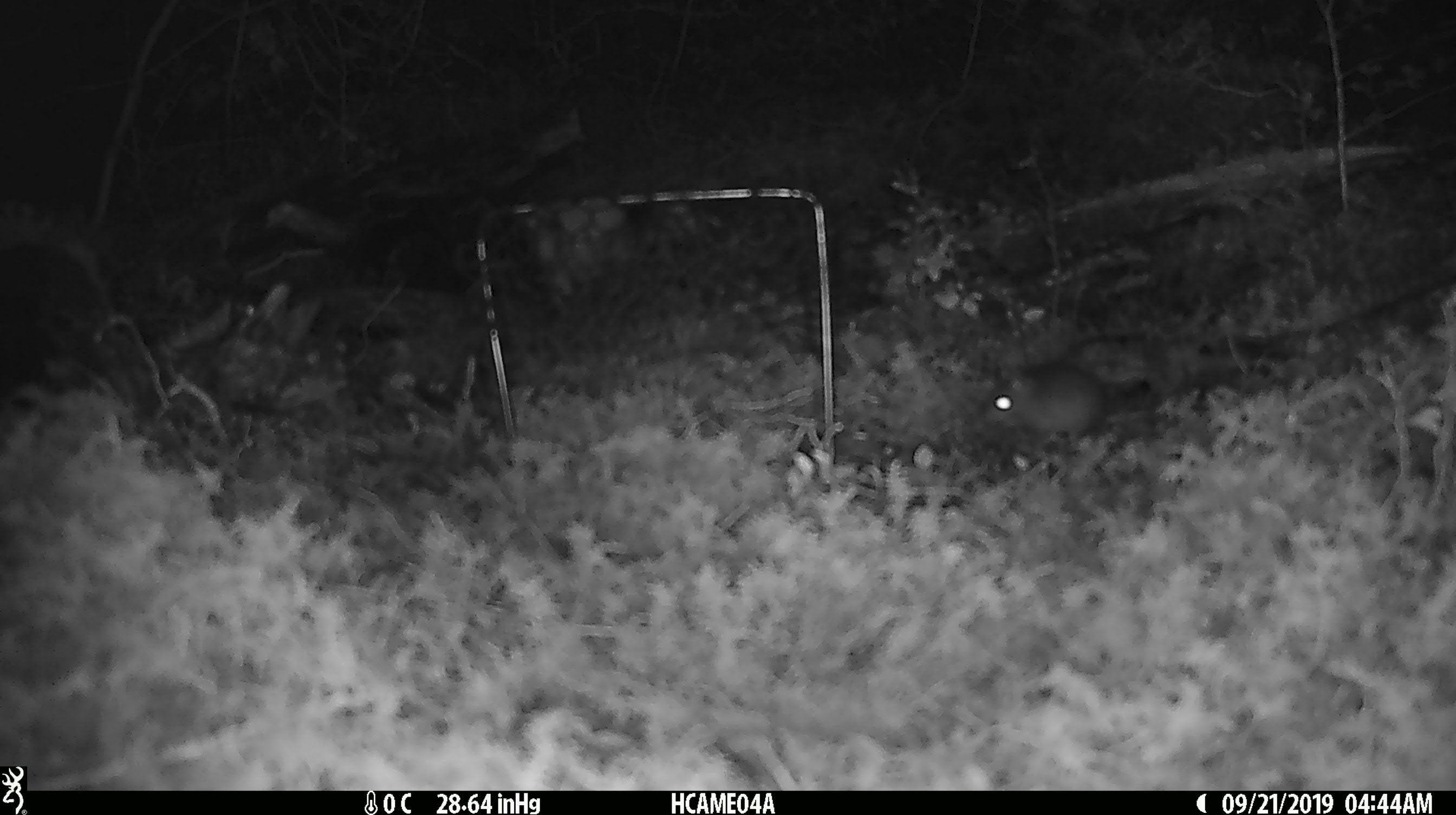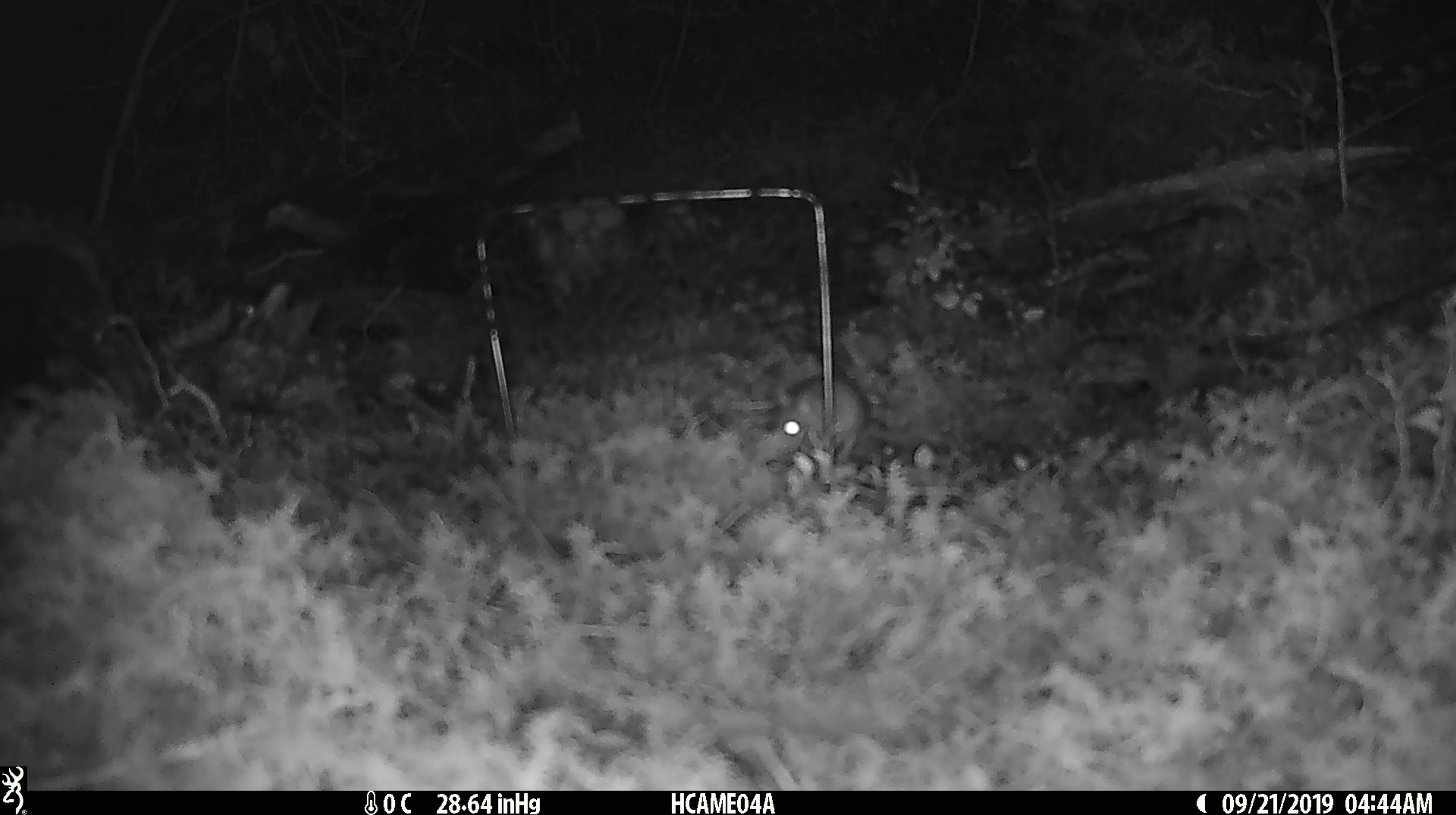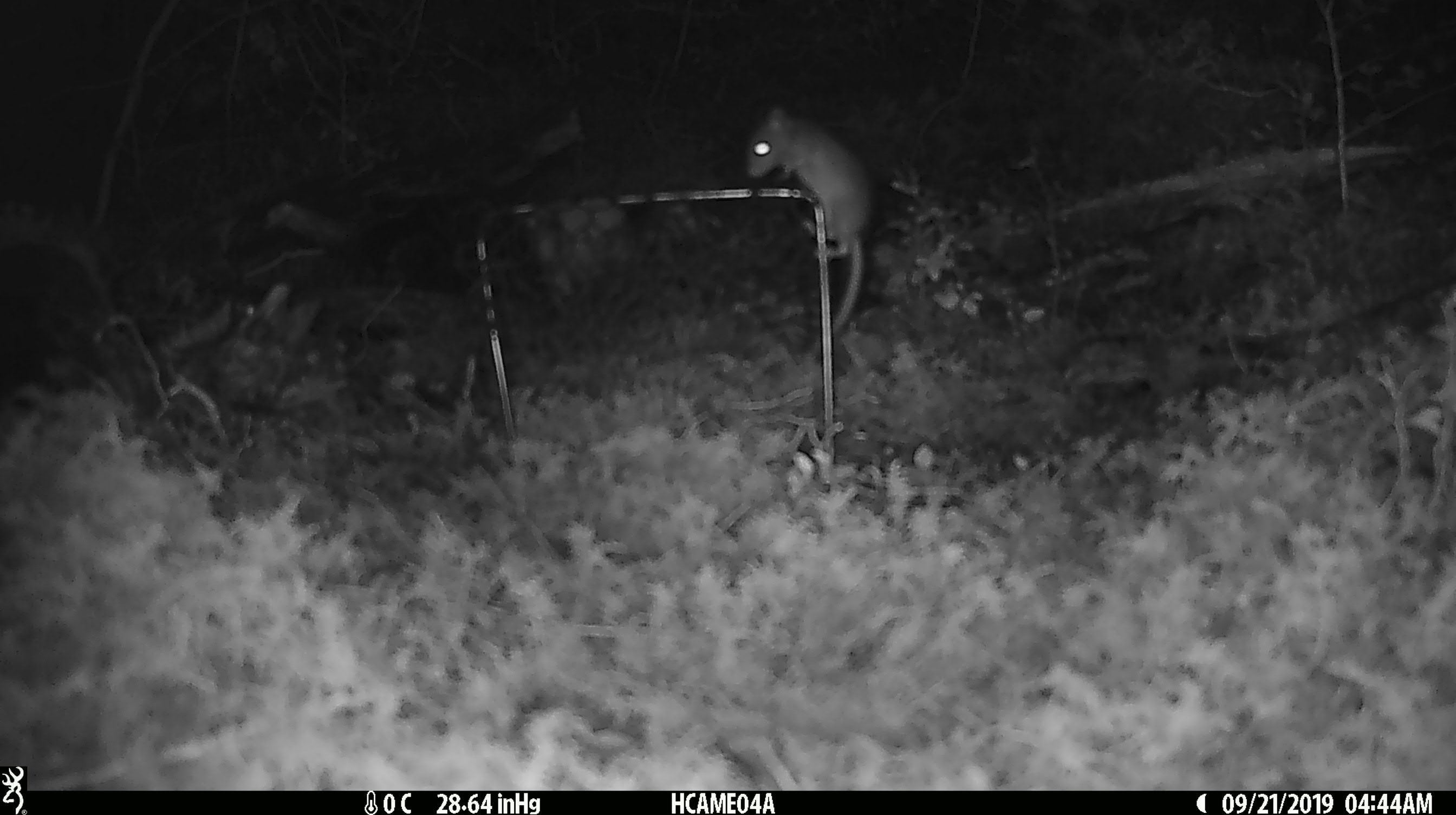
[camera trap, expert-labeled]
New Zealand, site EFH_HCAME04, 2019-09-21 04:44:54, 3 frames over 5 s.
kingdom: Animalia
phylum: Chordata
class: Mammalia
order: Rodentia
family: Muridae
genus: Mus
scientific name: Mus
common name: mouse